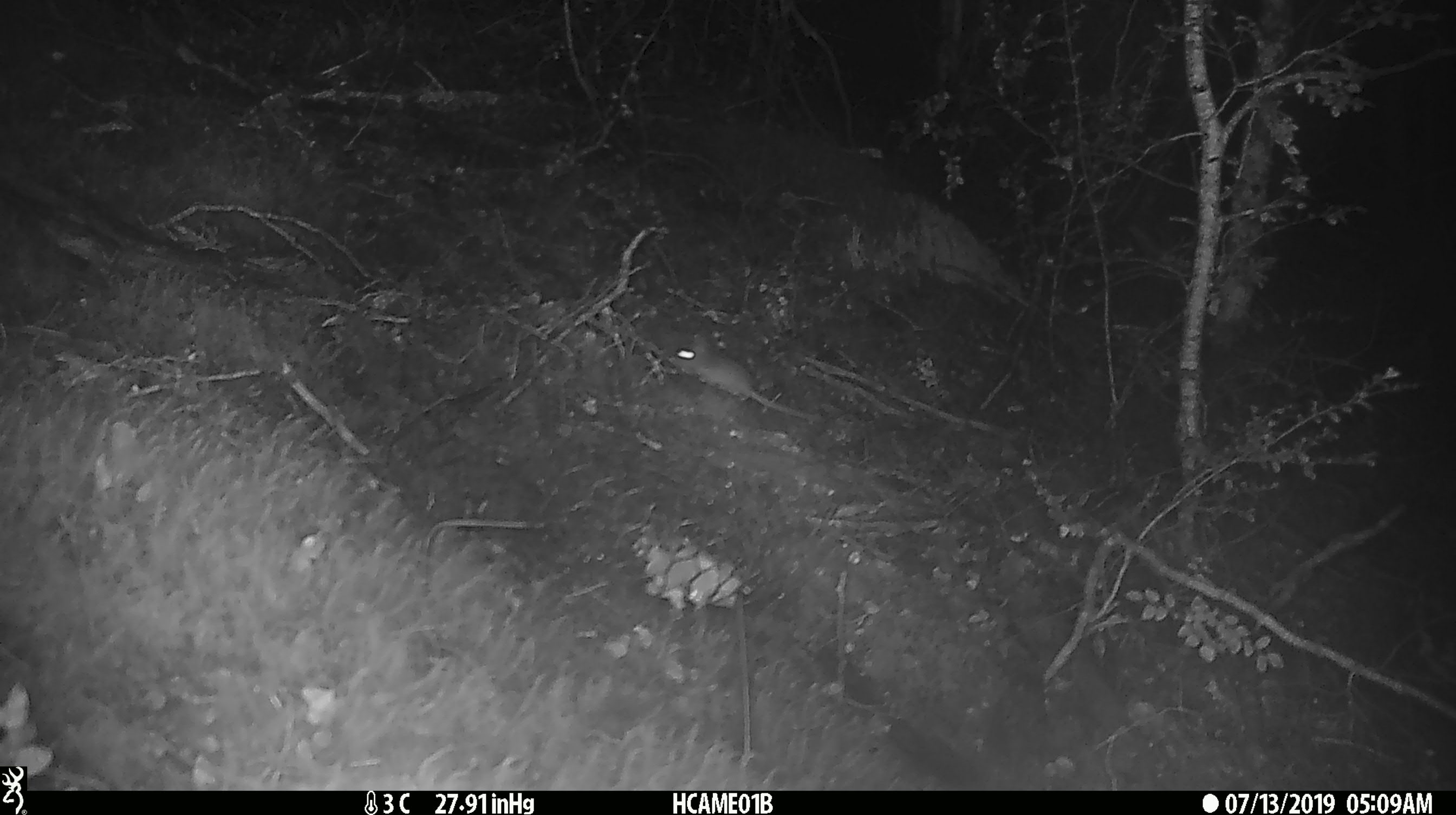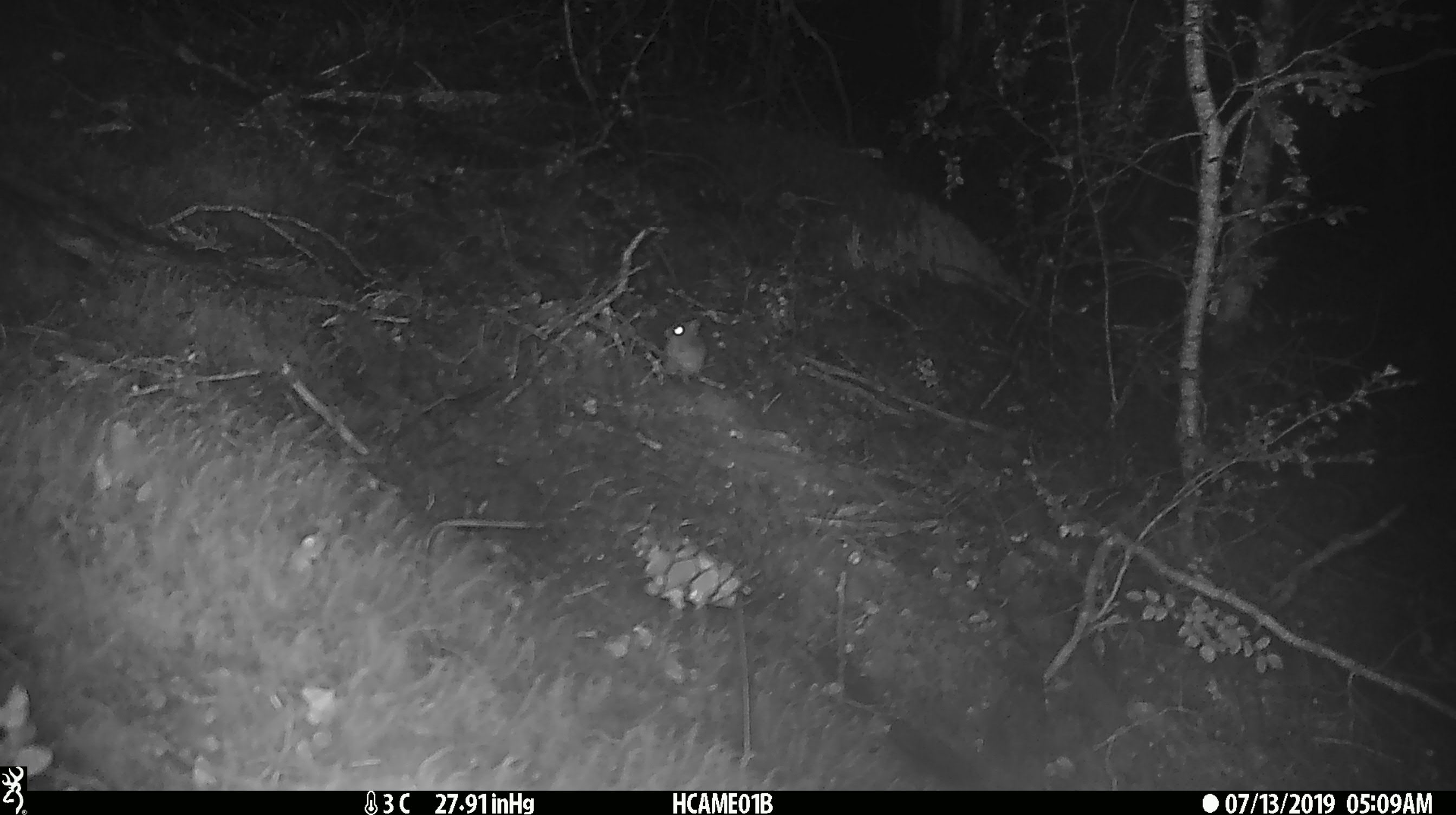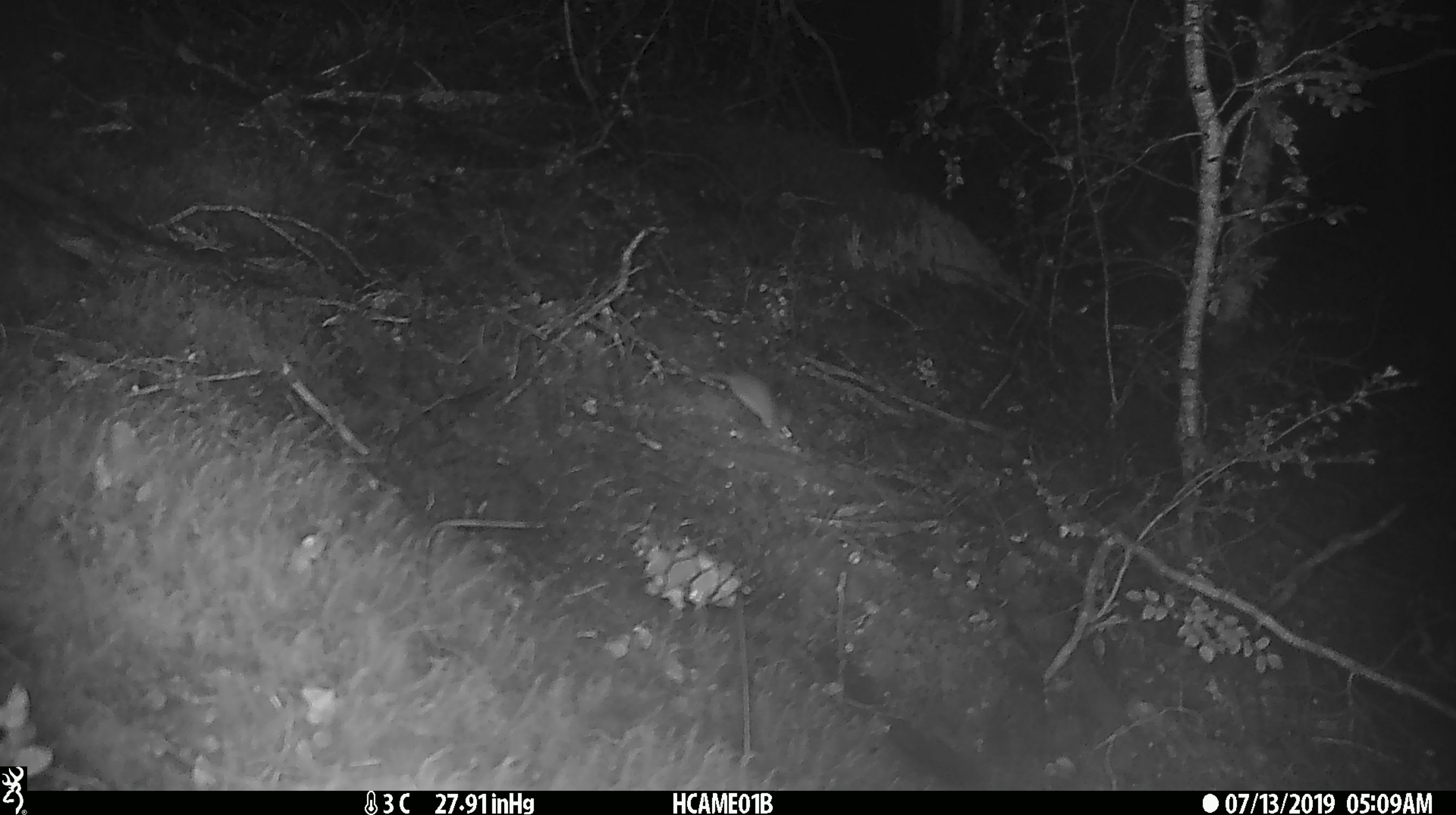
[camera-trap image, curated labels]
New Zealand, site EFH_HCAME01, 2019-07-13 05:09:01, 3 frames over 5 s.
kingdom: Animalia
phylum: Chordata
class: Mammalia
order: Rodentia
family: Muridae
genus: Mus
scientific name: Mus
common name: mouse